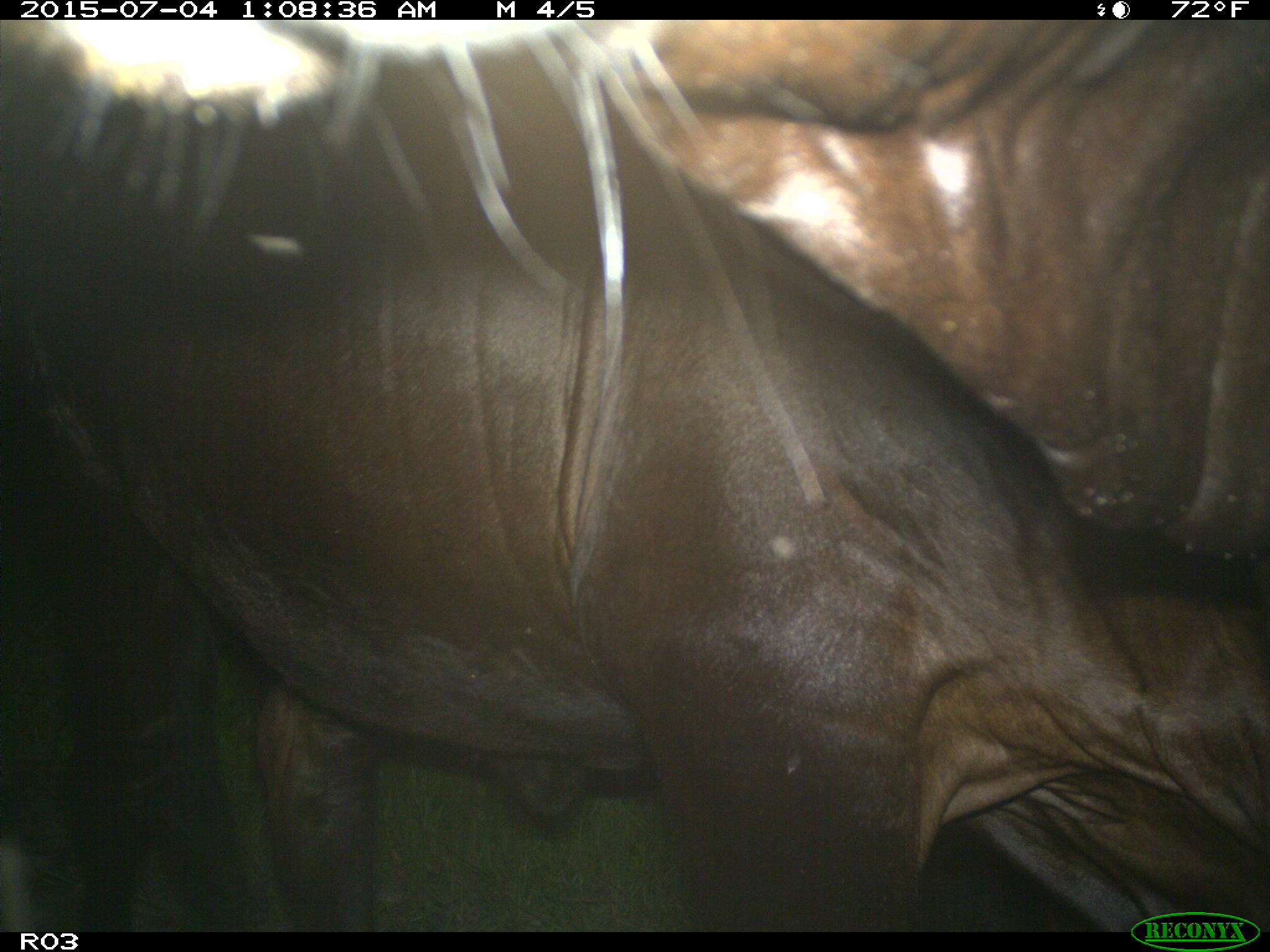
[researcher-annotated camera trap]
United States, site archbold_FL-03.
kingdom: Animalia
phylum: Chordata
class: Mammalia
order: Artiodactyla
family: Bovidae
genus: Bos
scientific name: Bos taurus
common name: domestic cow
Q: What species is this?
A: Bos taurus (domestic cow).